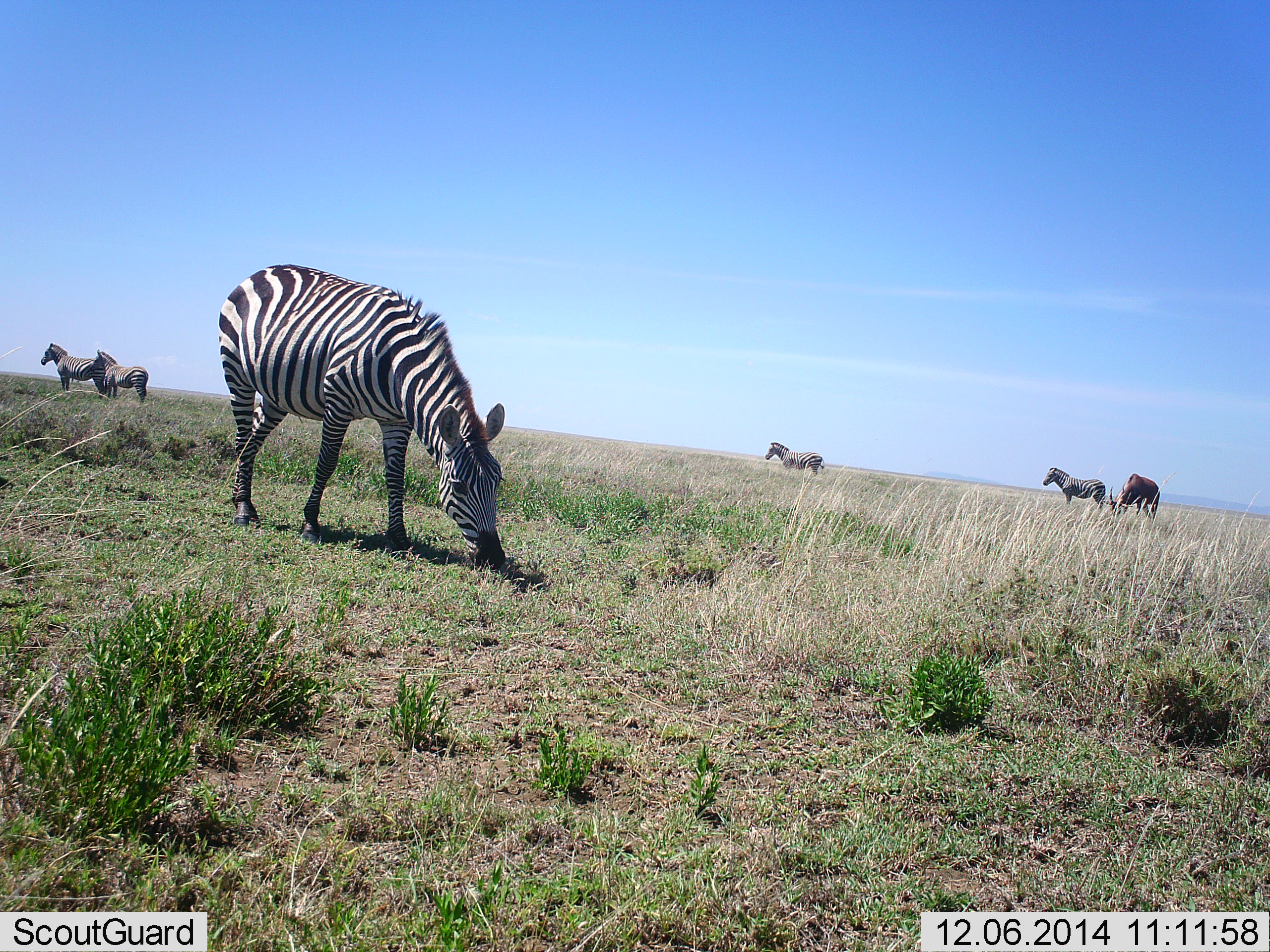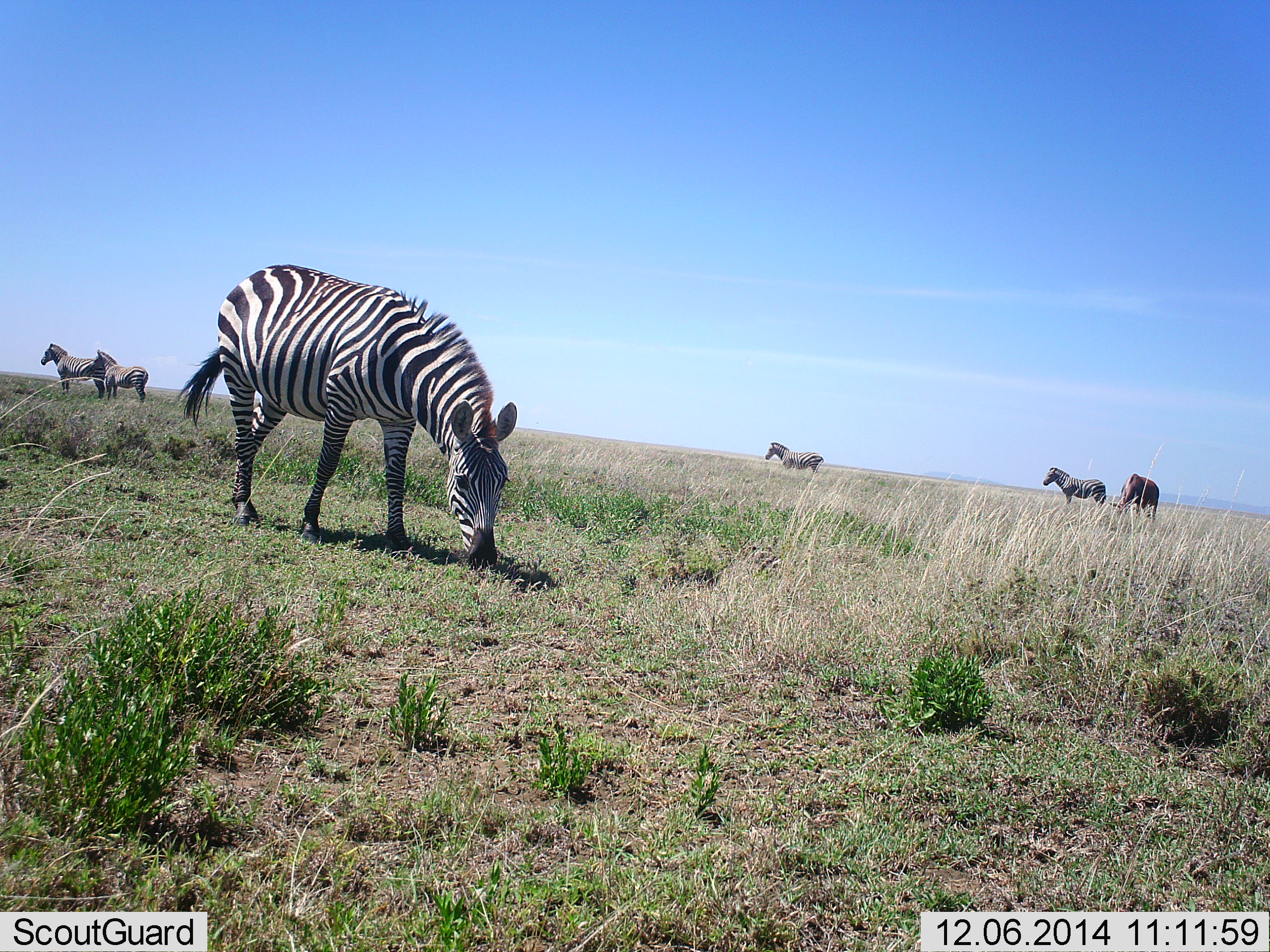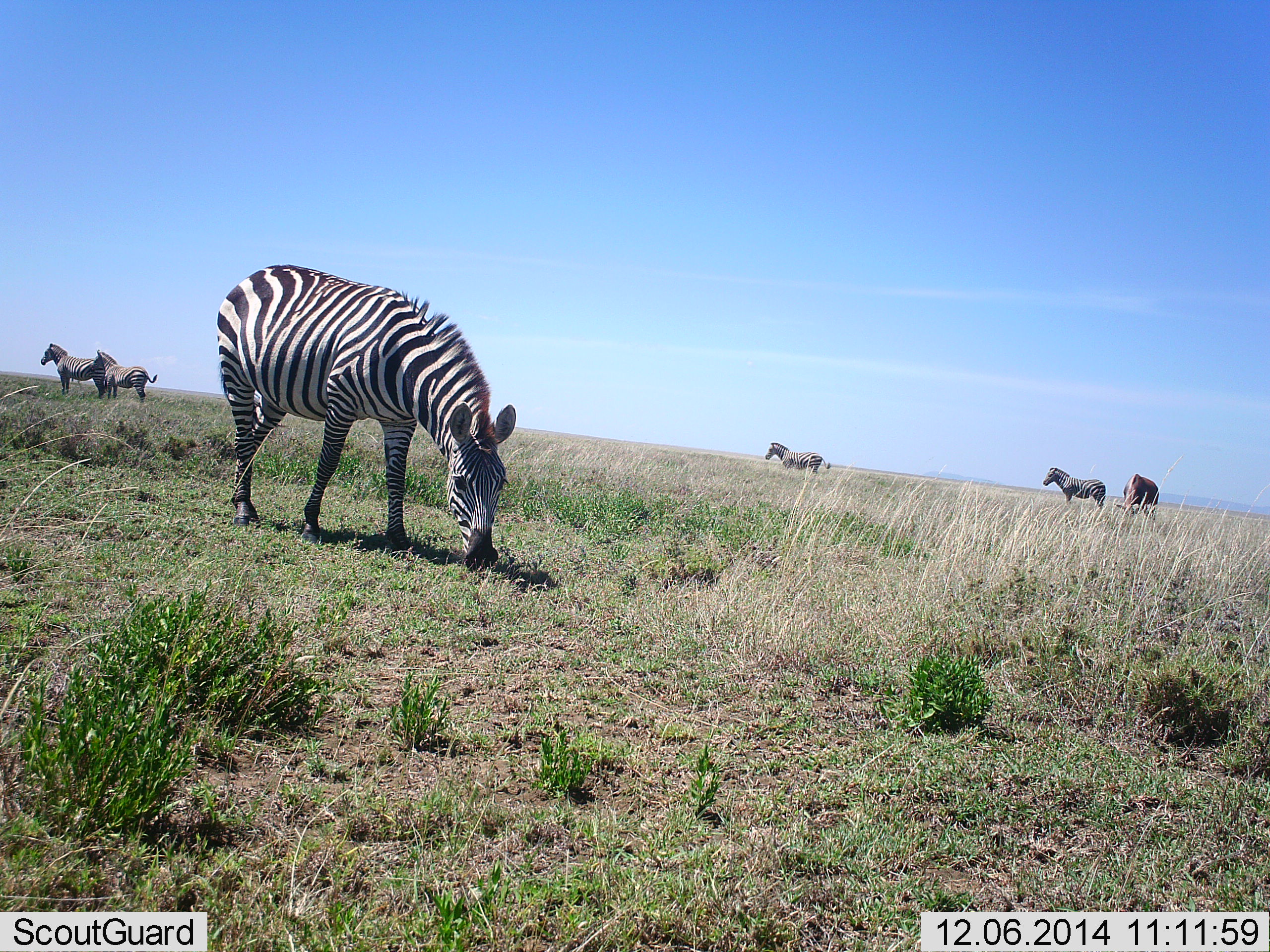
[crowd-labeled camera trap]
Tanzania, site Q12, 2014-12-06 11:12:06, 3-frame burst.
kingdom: Animalia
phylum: Chordata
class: Mammalia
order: Perissodactyla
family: Equidae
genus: Equus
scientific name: Equus quagga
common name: plains zebra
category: zebra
Zebra (plains zebra) (Equus quagga), count 5. Behavior (volunteer vote fractions): standing 53%, resting 6%, moving 6%, interacting 0%. Young present (vote fraction): 0%. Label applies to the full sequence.